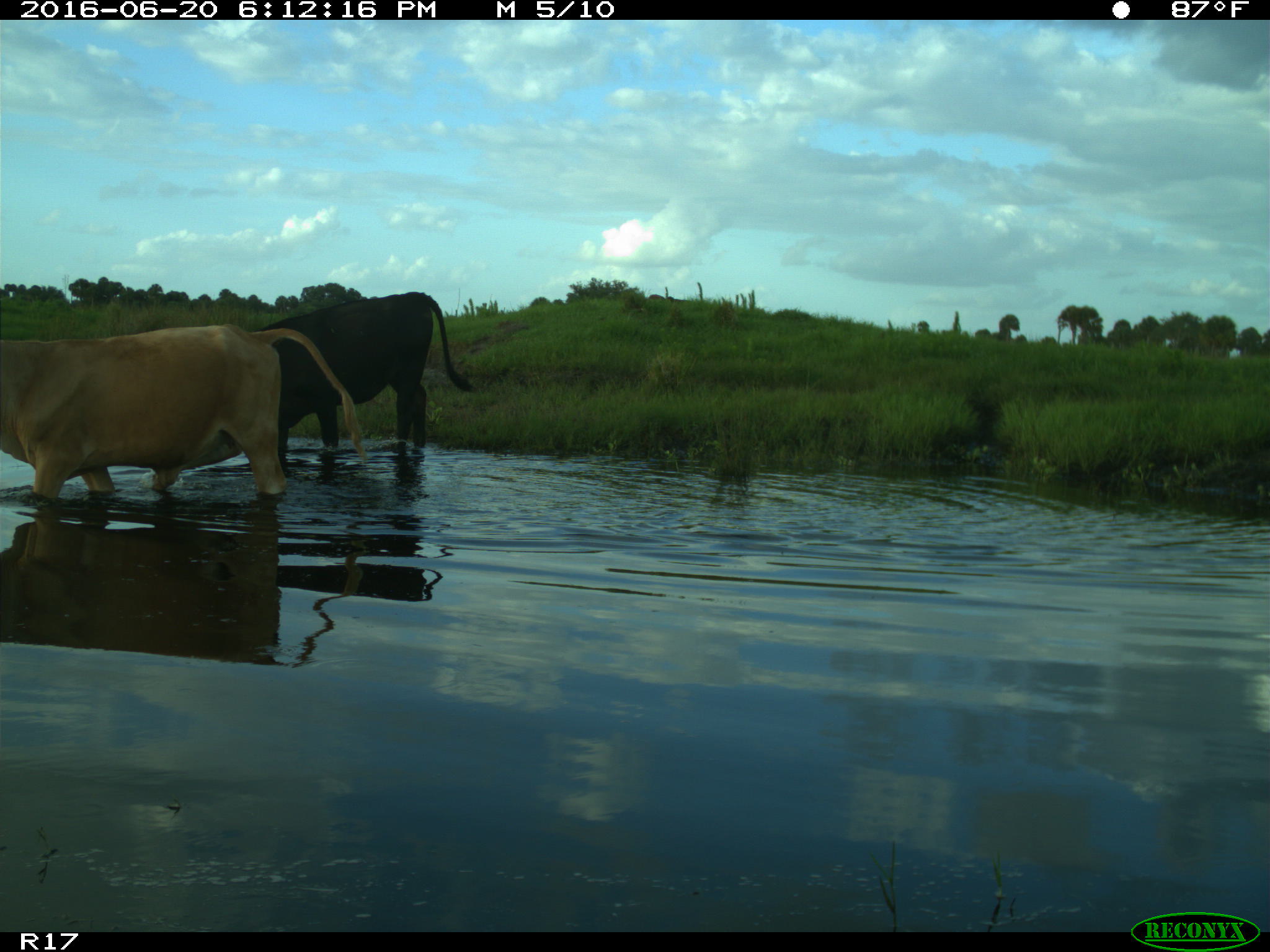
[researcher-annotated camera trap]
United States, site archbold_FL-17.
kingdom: Animalia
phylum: Chordata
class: Mammalia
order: Artiodactyla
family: Bovidae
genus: Bos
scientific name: Bos taurus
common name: domestic cow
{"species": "Bos taurus (domestic cow)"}